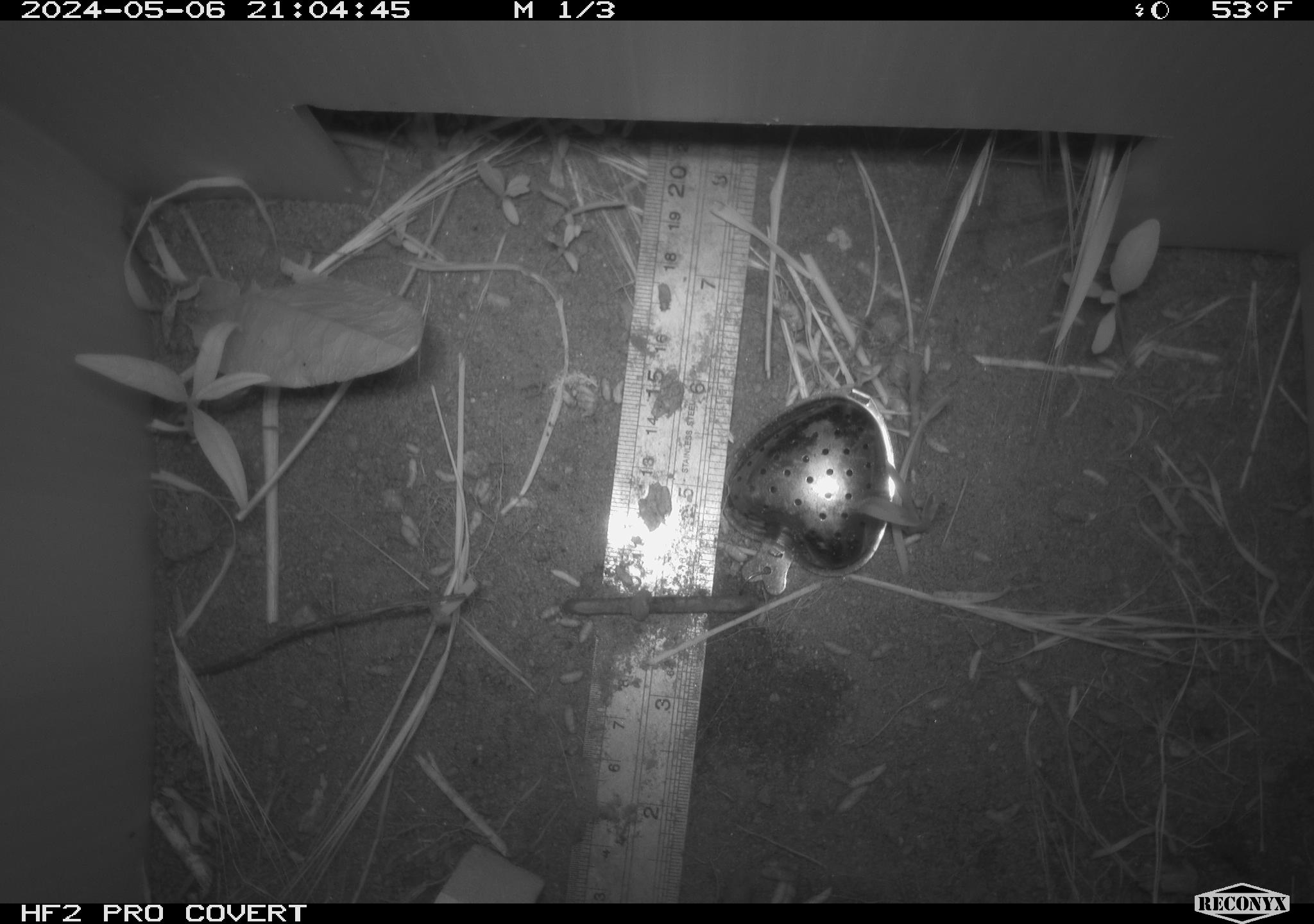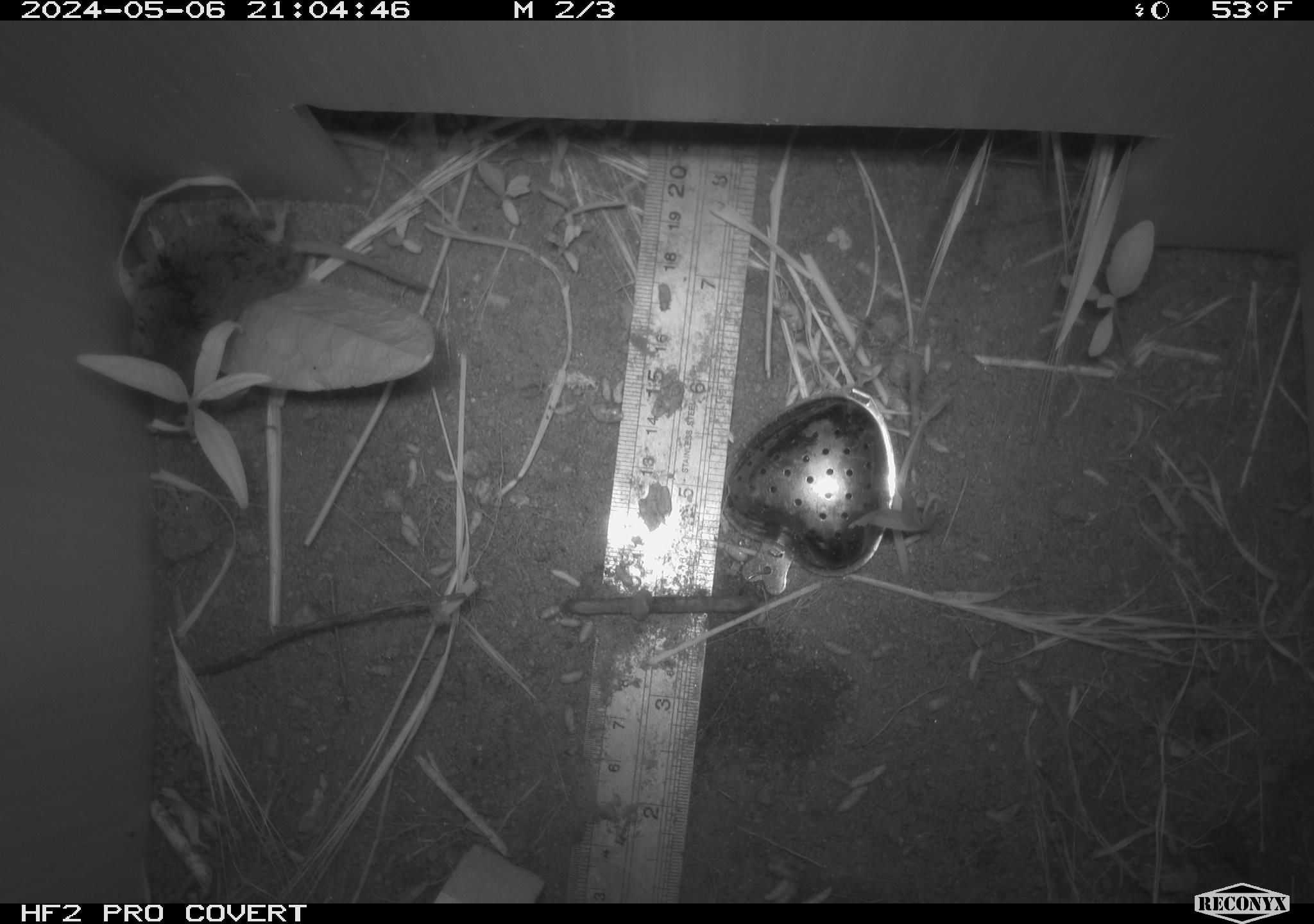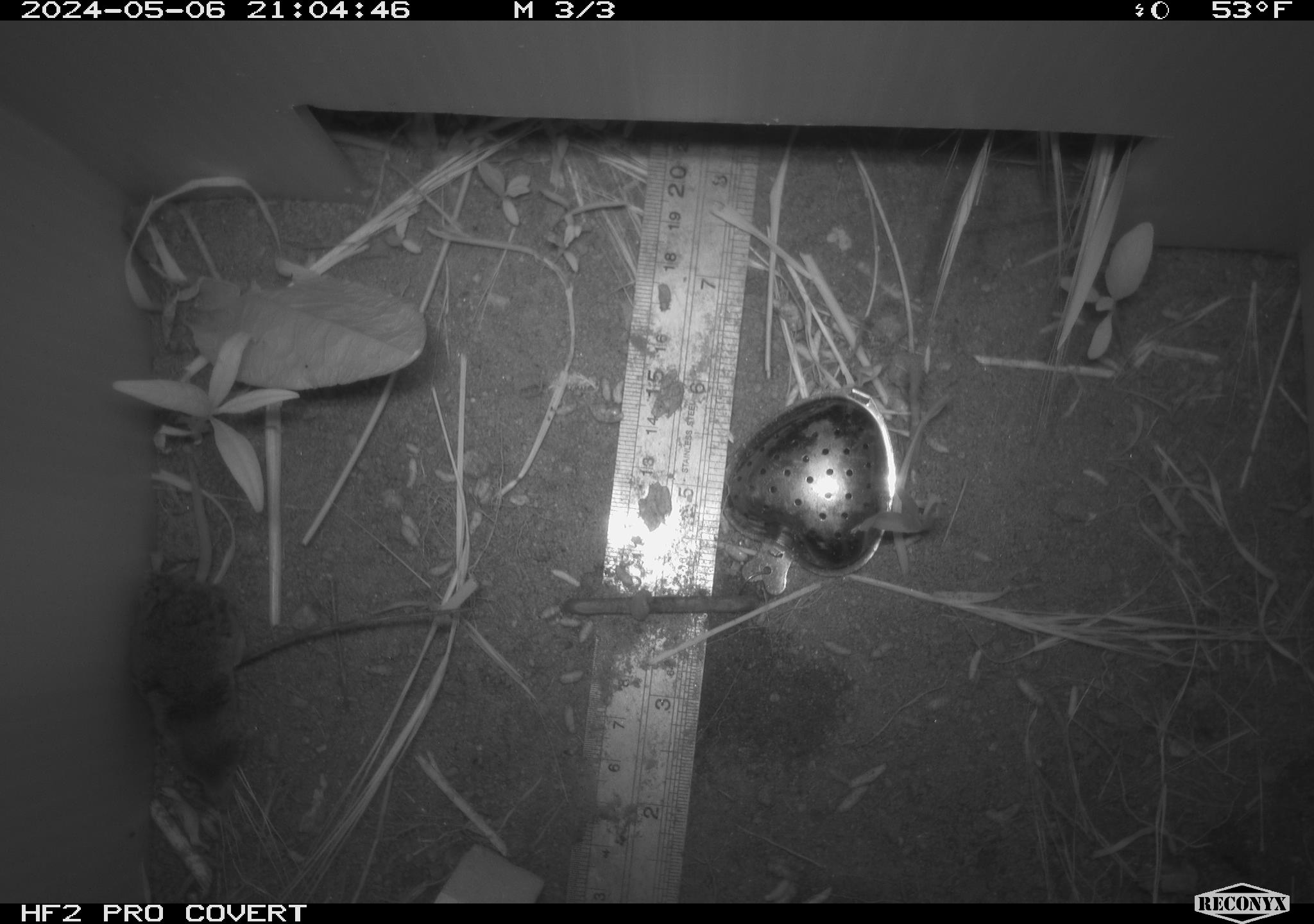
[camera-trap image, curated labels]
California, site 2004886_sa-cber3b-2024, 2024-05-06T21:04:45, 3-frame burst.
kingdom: Animalia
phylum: Chordata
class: Mammalia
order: Eulipotyphla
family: Soricidae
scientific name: Soricidae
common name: shrews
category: soricidae family